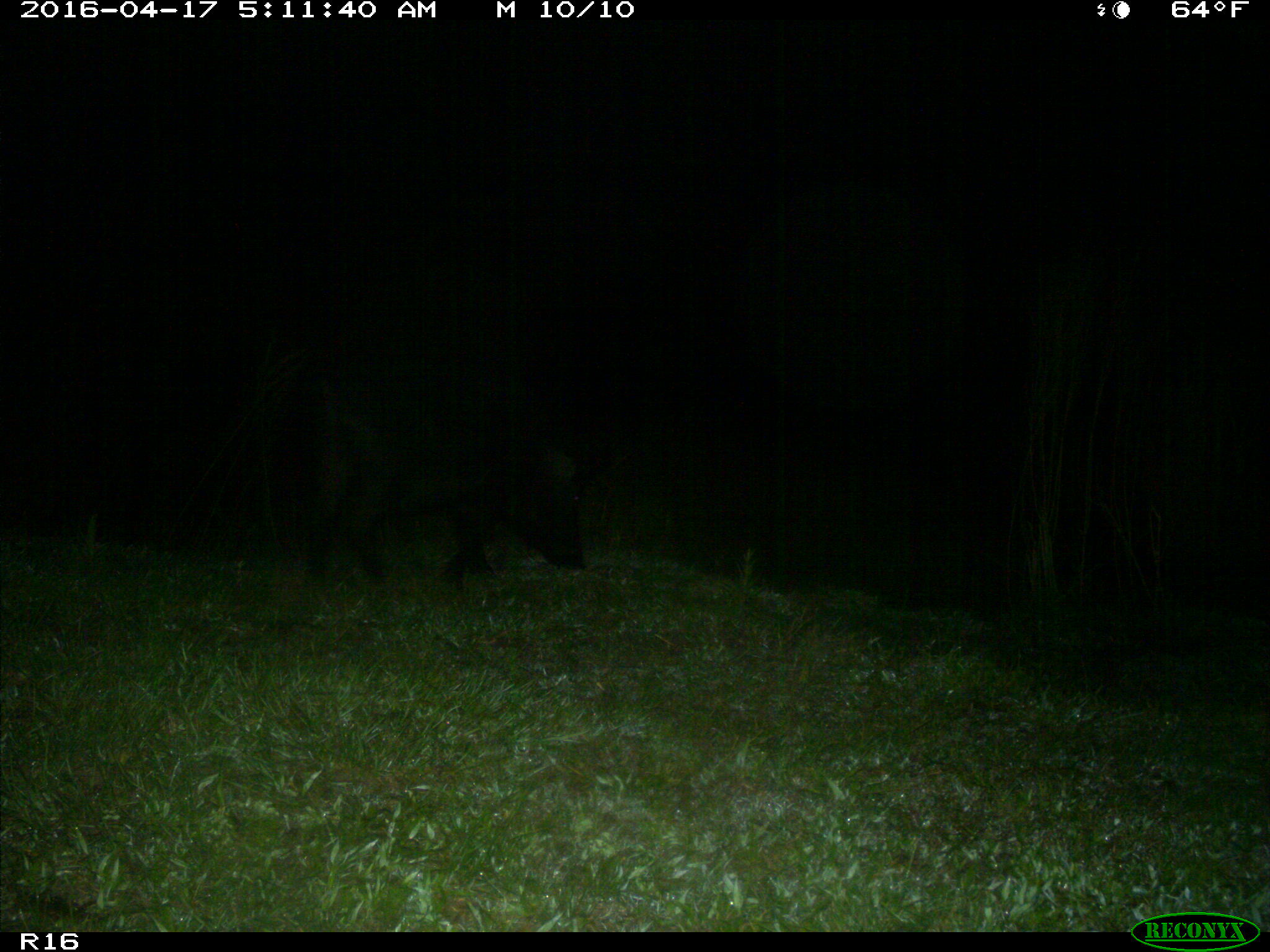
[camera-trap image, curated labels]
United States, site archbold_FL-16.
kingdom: Animalia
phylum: Chordata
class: Mammalia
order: Artiodactyla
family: Suidae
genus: Sus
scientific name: Sus scrofa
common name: wild boar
Sus scrofa (wild boar).